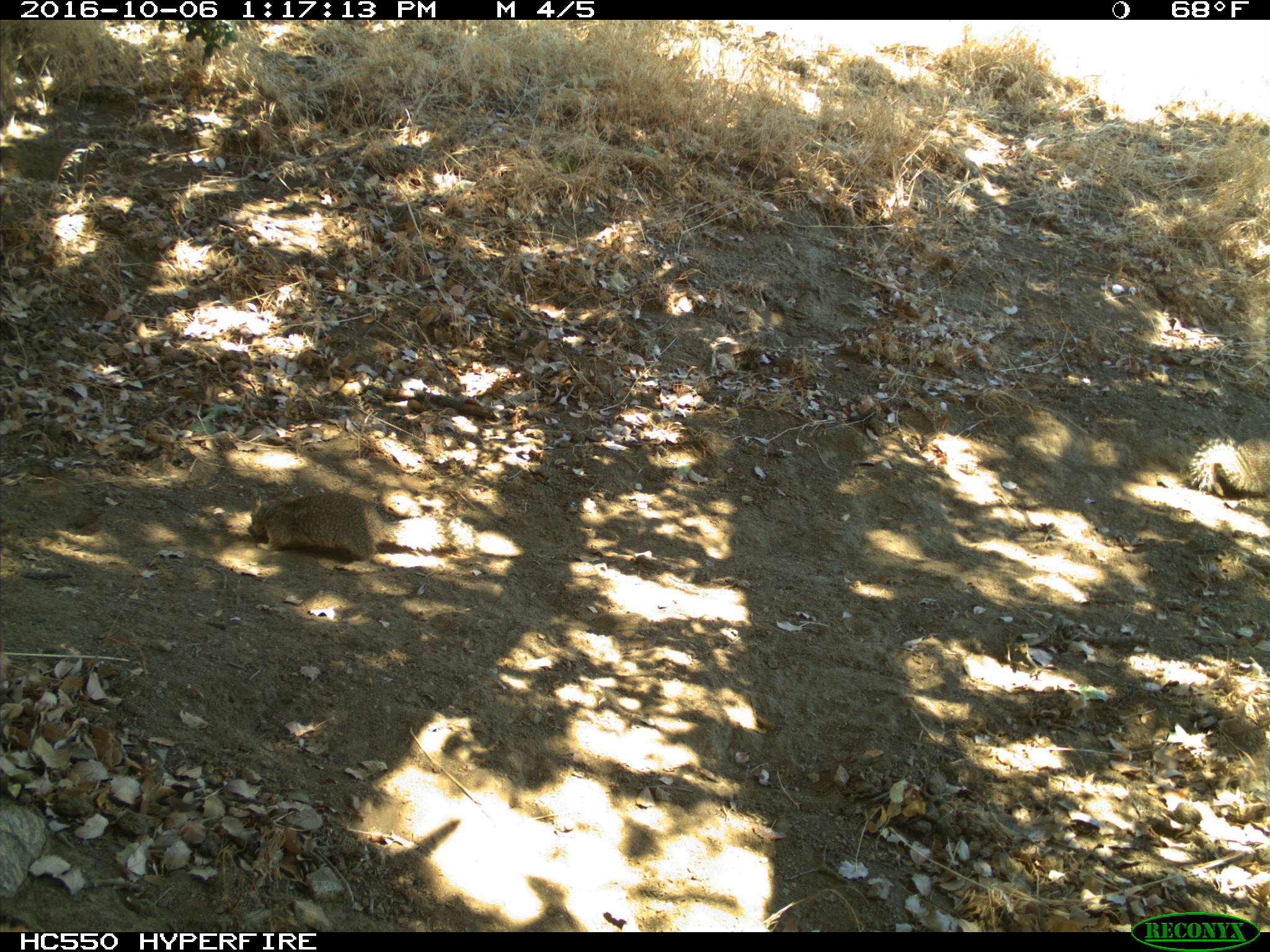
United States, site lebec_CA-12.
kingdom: Animalia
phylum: Chordata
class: Mammalia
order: Rodentia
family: Sciuridae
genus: Otospermophilus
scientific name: Otospermophilus beecheyi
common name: california ground squirrel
Otospermophilus beecheyi (california ground squirrel).